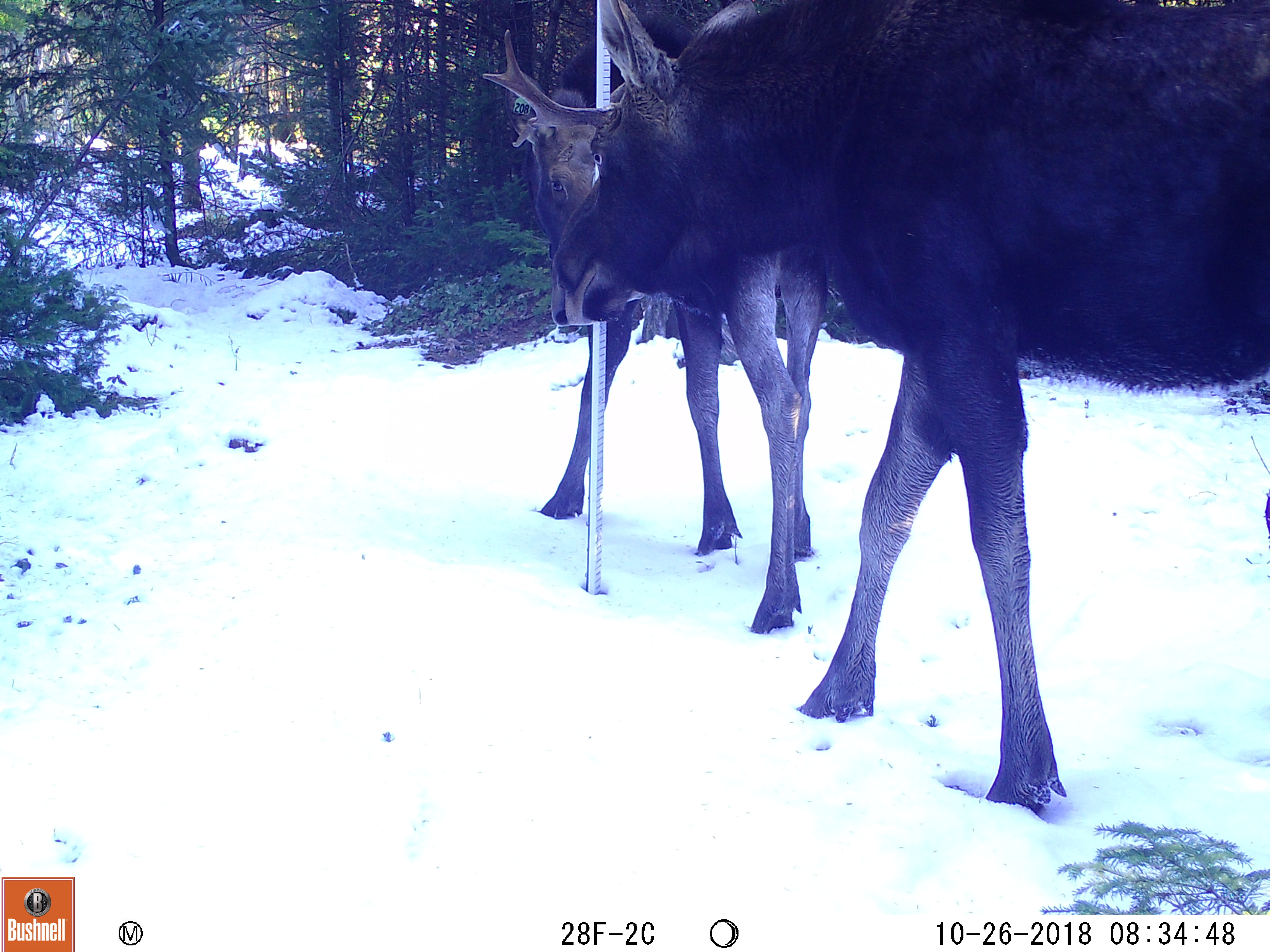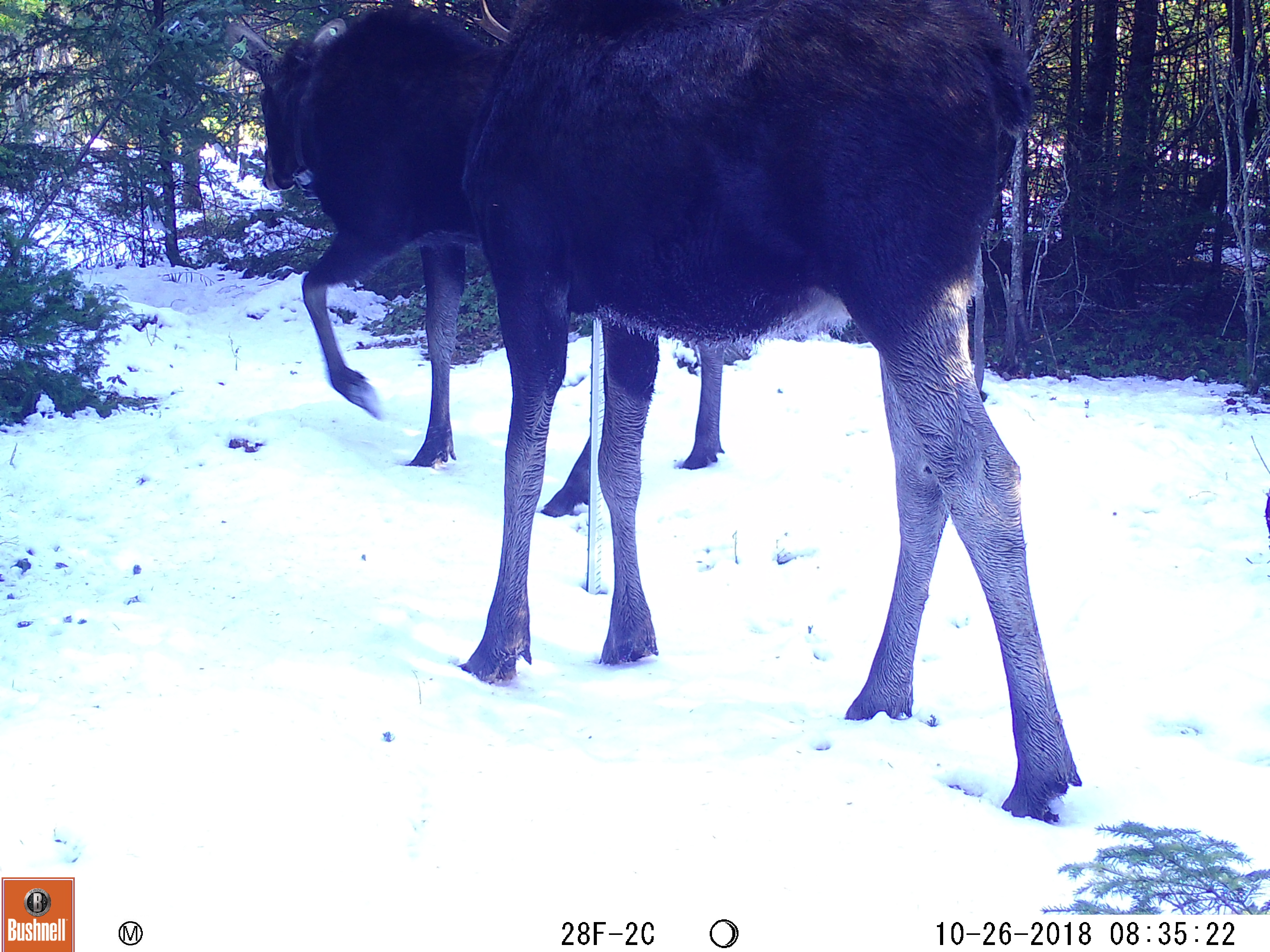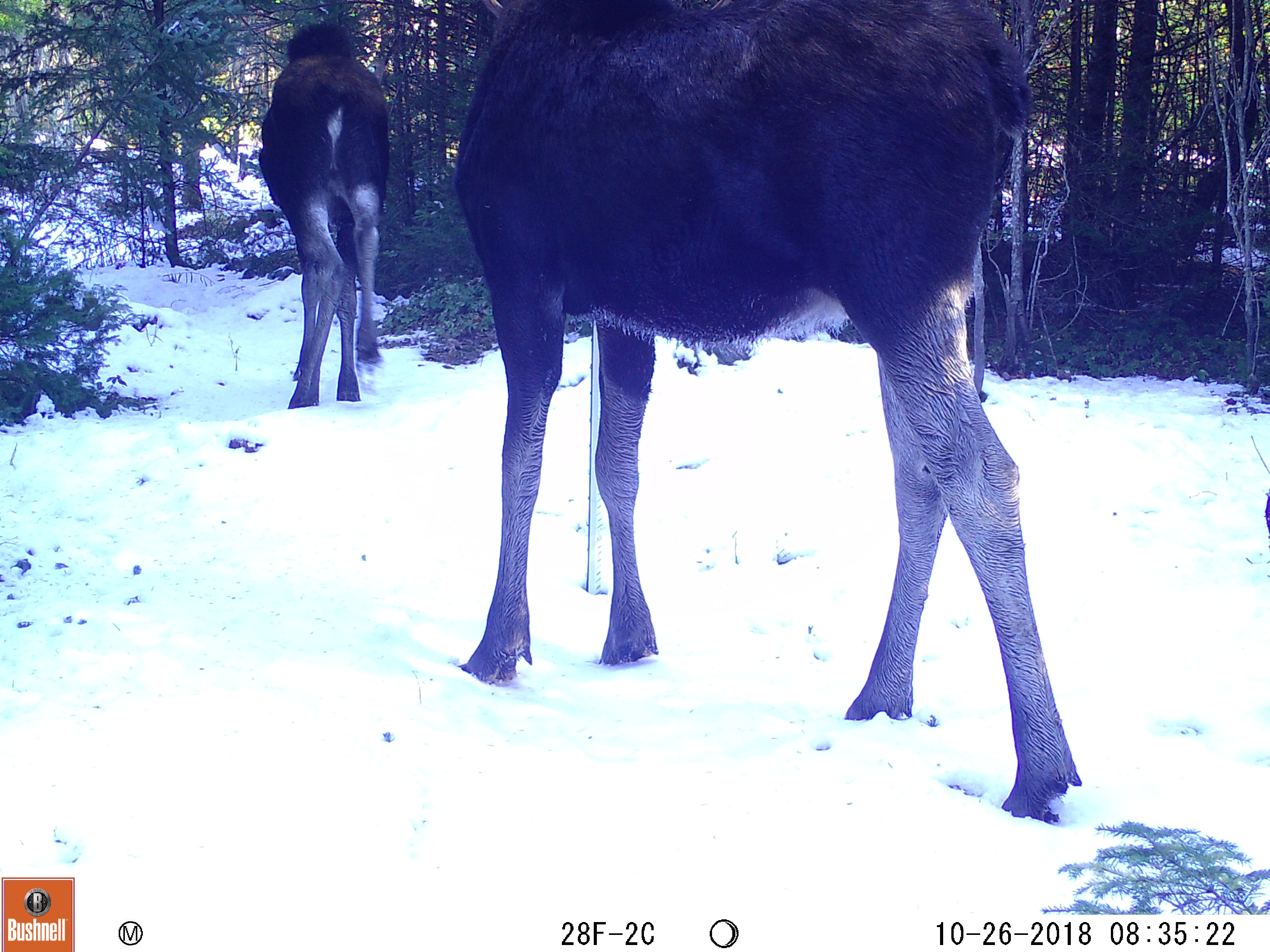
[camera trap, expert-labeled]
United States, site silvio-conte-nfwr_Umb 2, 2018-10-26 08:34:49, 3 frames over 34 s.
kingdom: Animalia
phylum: Chordata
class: Mammalia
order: Artiodactyla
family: Cervidae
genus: Alces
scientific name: Alces alces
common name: moose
Moose (Alces alces).